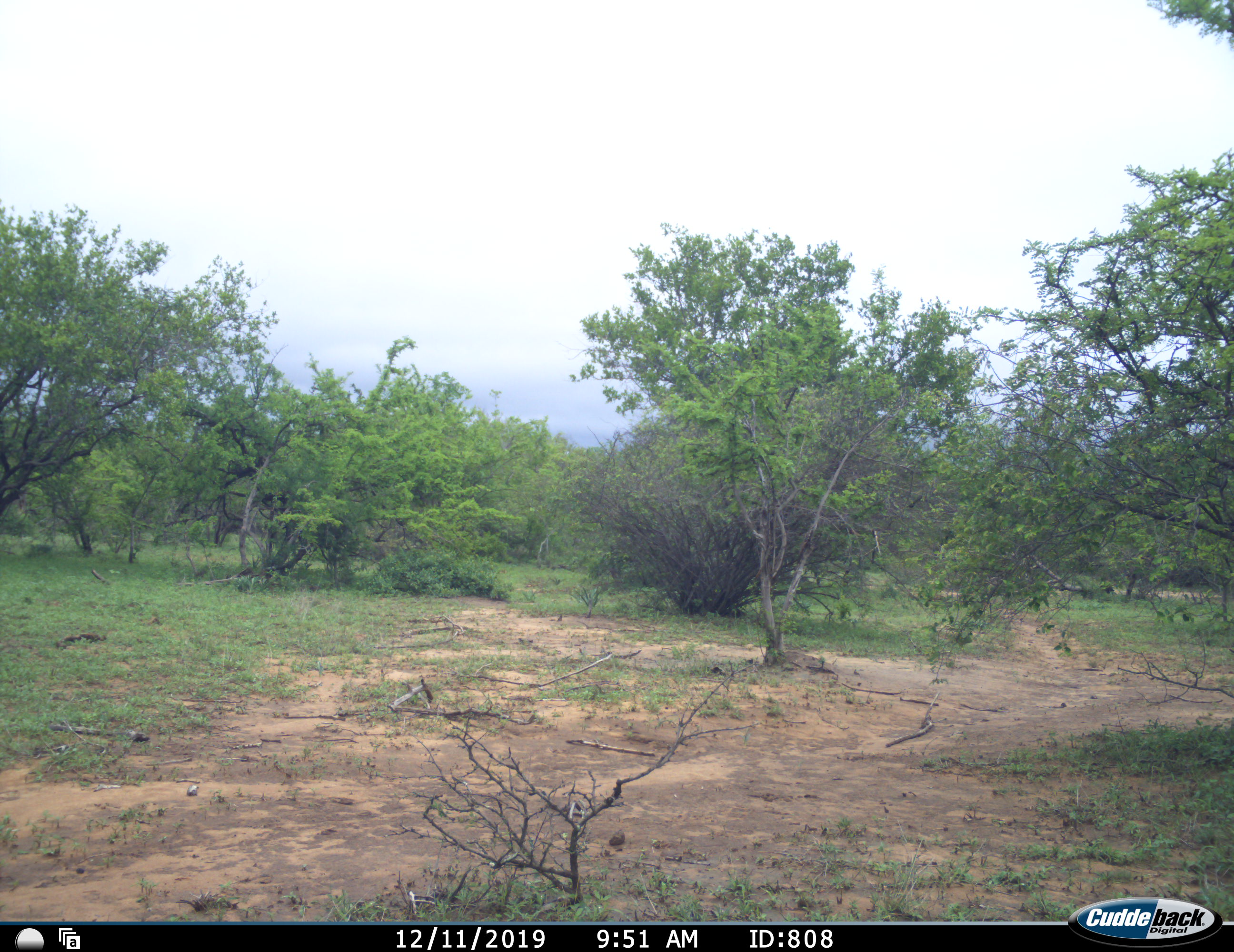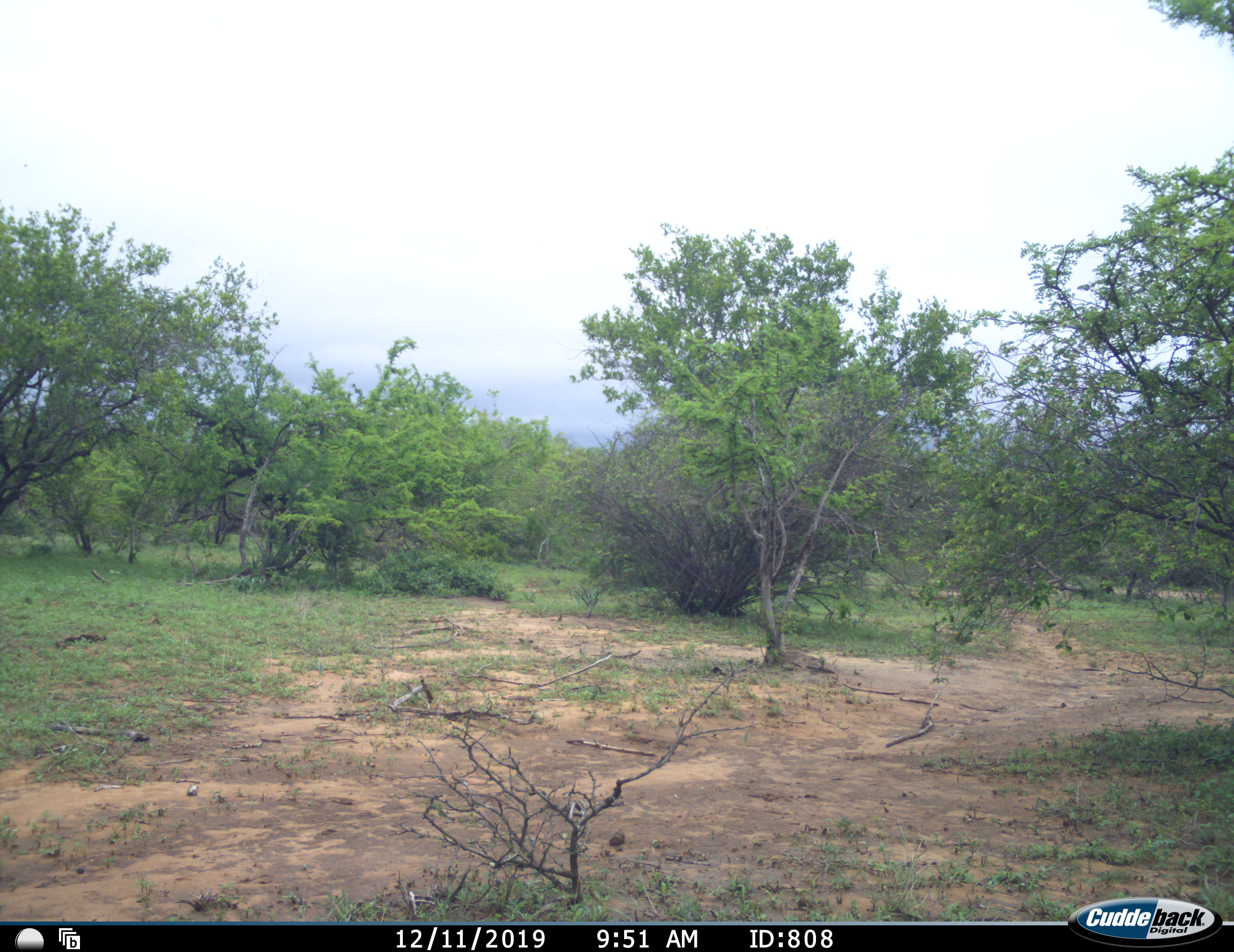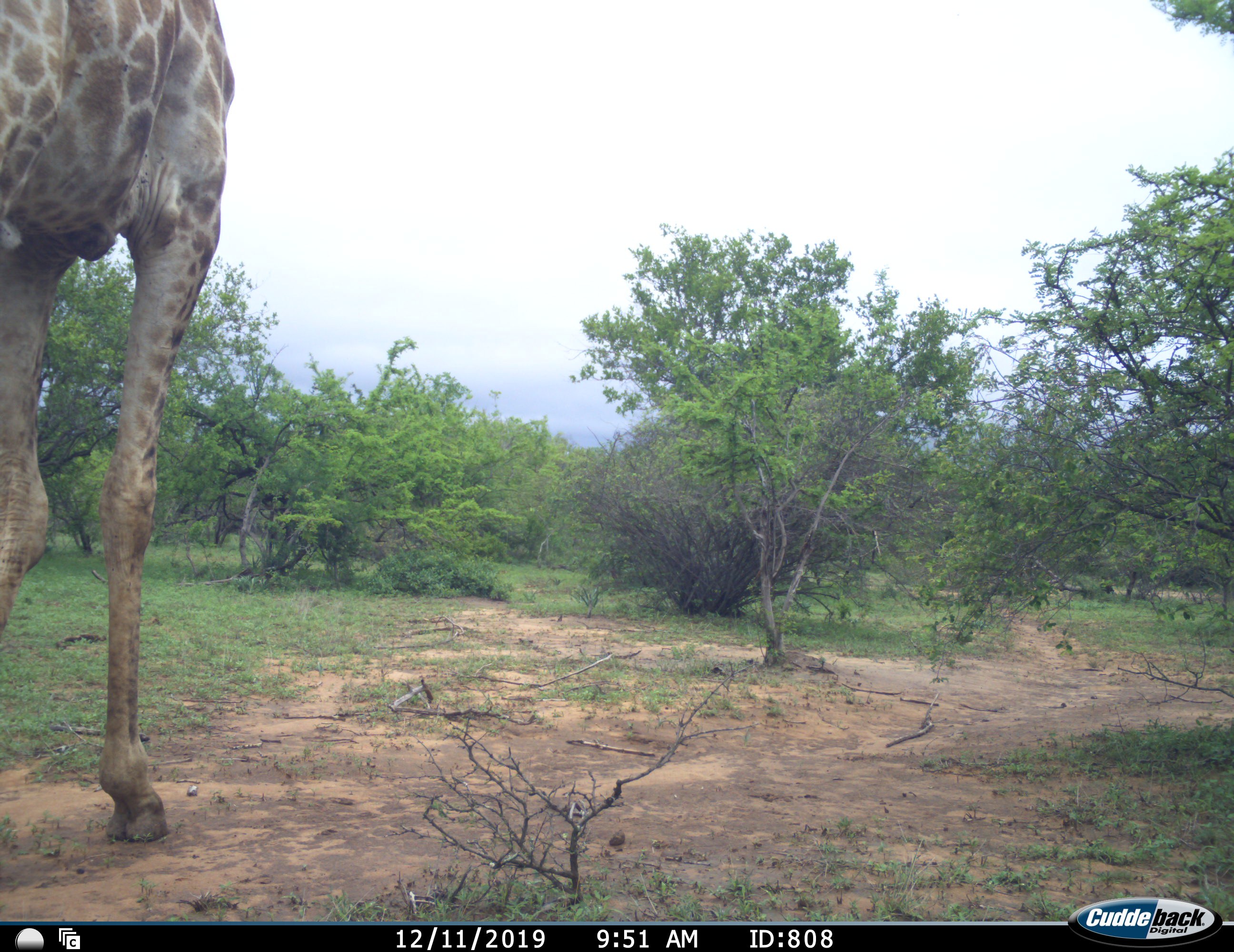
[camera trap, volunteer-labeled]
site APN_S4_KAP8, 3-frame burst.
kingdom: Animalia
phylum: Chordata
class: Mammalia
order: Artiodactyla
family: Giraffidae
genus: Giraffa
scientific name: Giraffa camelopardalis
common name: giraffe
Giraffe (Giraffa camelopardalis), count 1. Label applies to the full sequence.